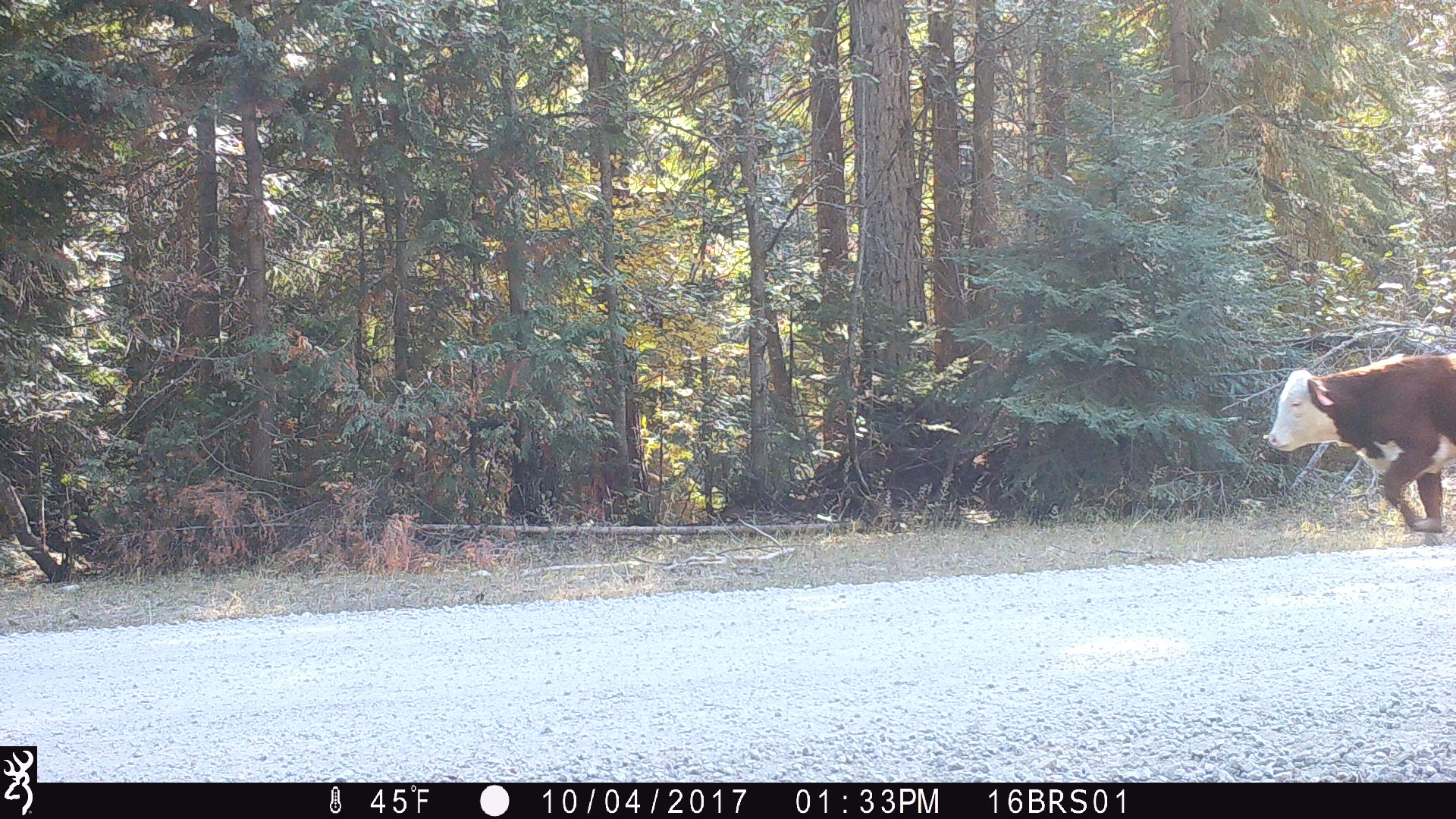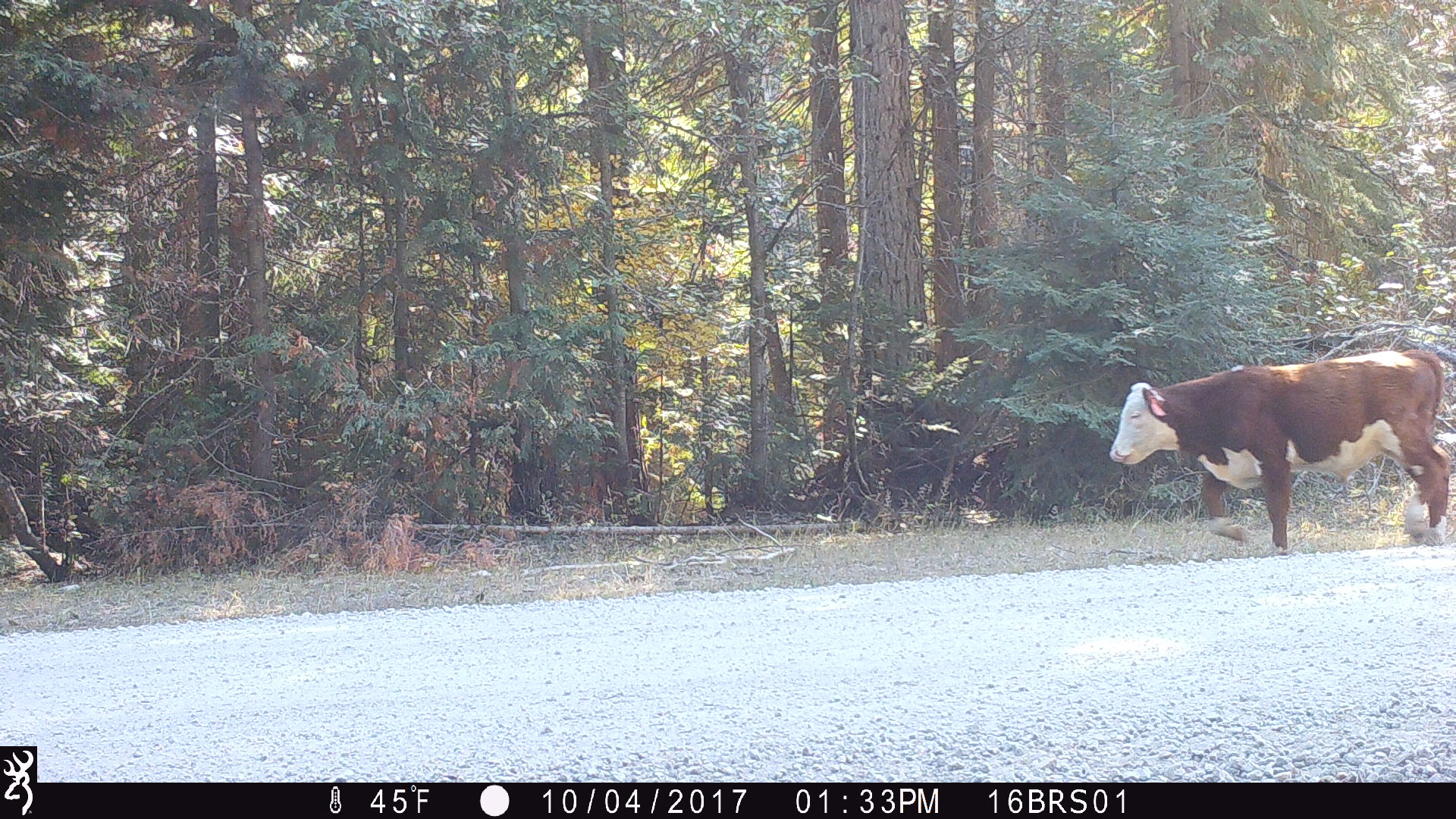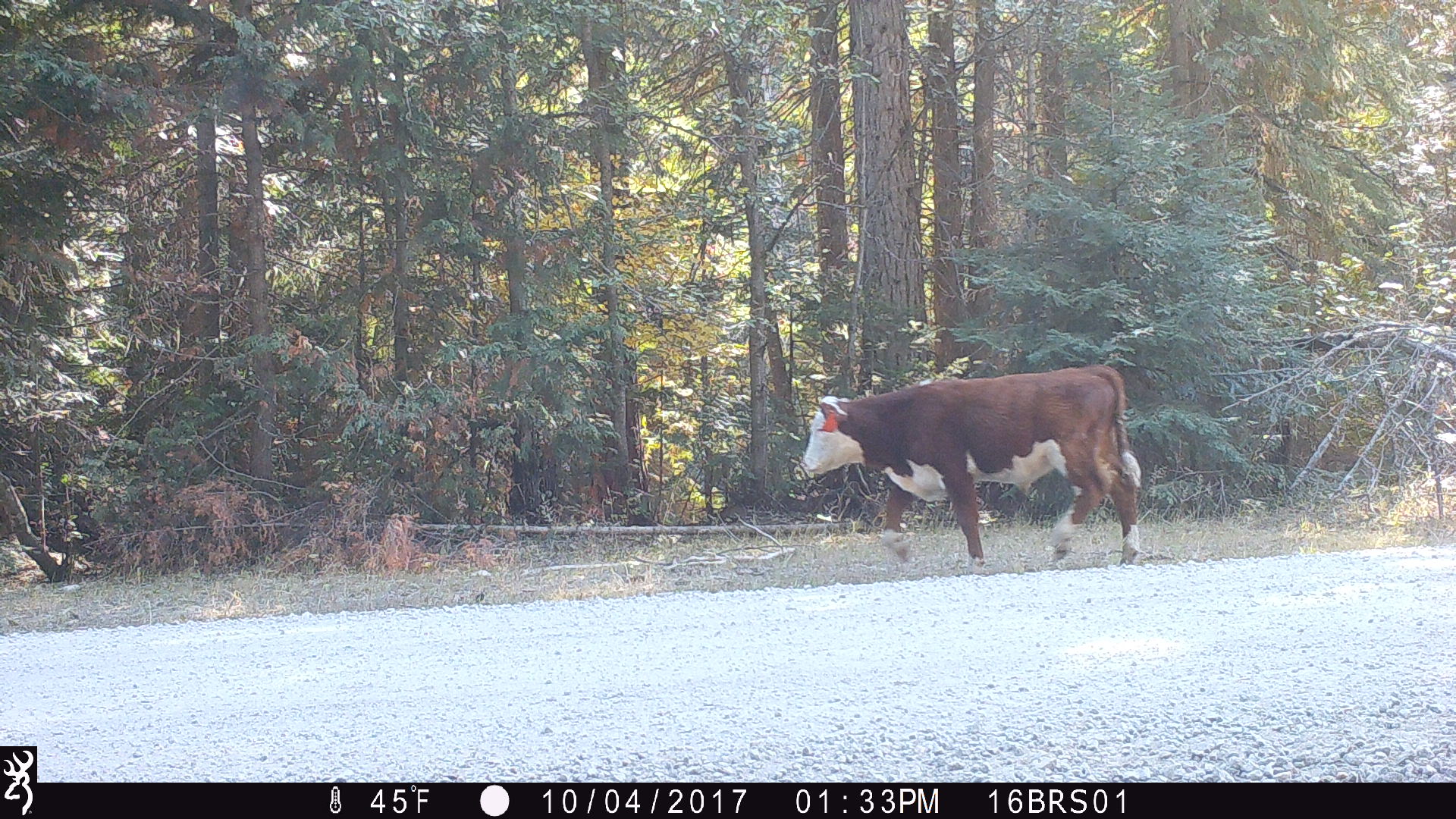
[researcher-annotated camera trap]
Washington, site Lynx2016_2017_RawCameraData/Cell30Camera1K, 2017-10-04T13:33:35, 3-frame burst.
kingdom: Animalia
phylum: Chordata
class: Mammalia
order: Artiodactyla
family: Bovidae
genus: Bos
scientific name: Bos taurus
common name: domestic cattle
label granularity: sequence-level